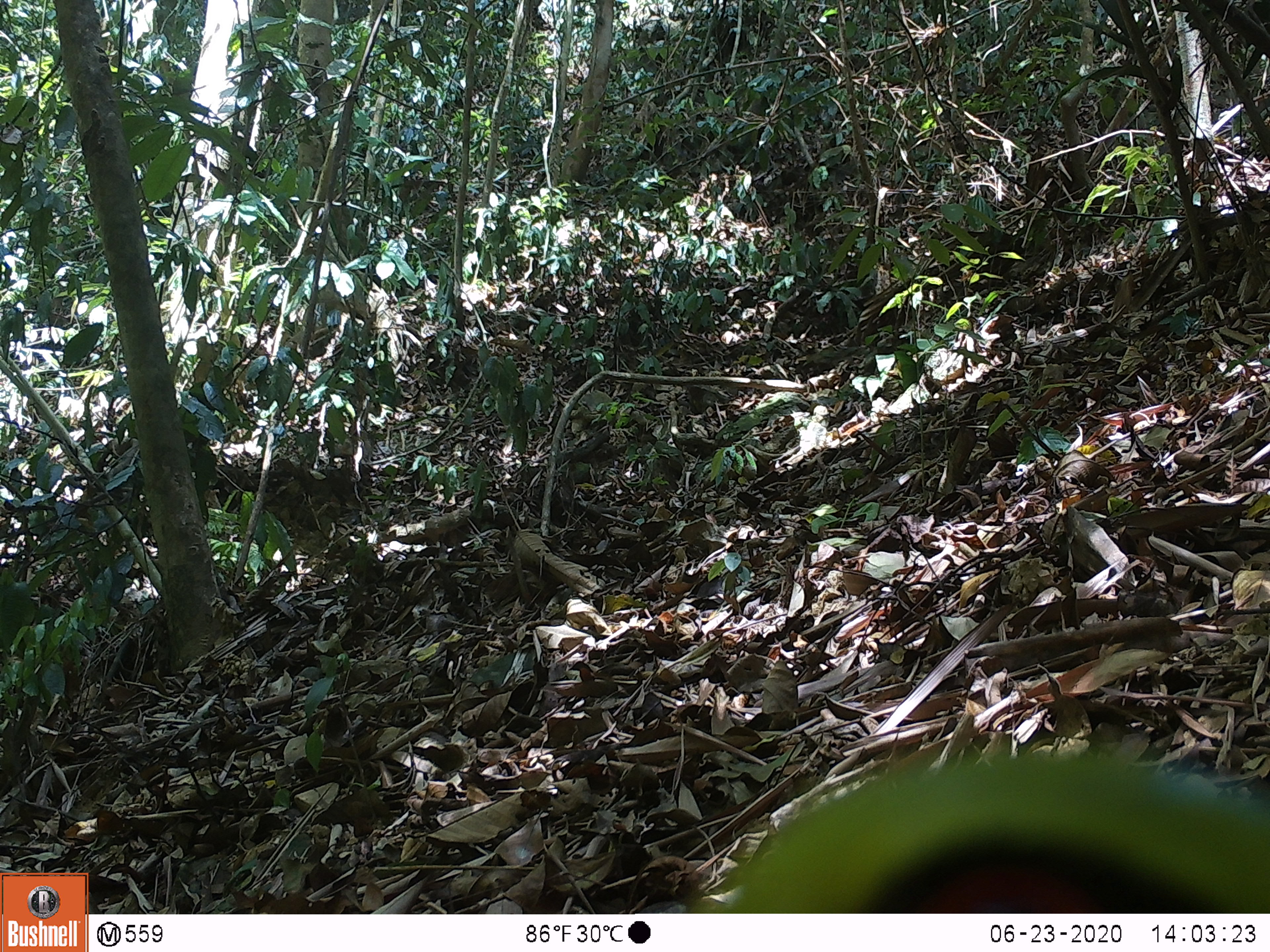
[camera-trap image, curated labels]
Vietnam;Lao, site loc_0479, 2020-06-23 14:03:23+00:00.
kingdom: Animalia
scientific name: Animalia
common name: animal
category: unidentified animal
Unidentified animal (animal) (Animalia). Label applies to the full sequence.